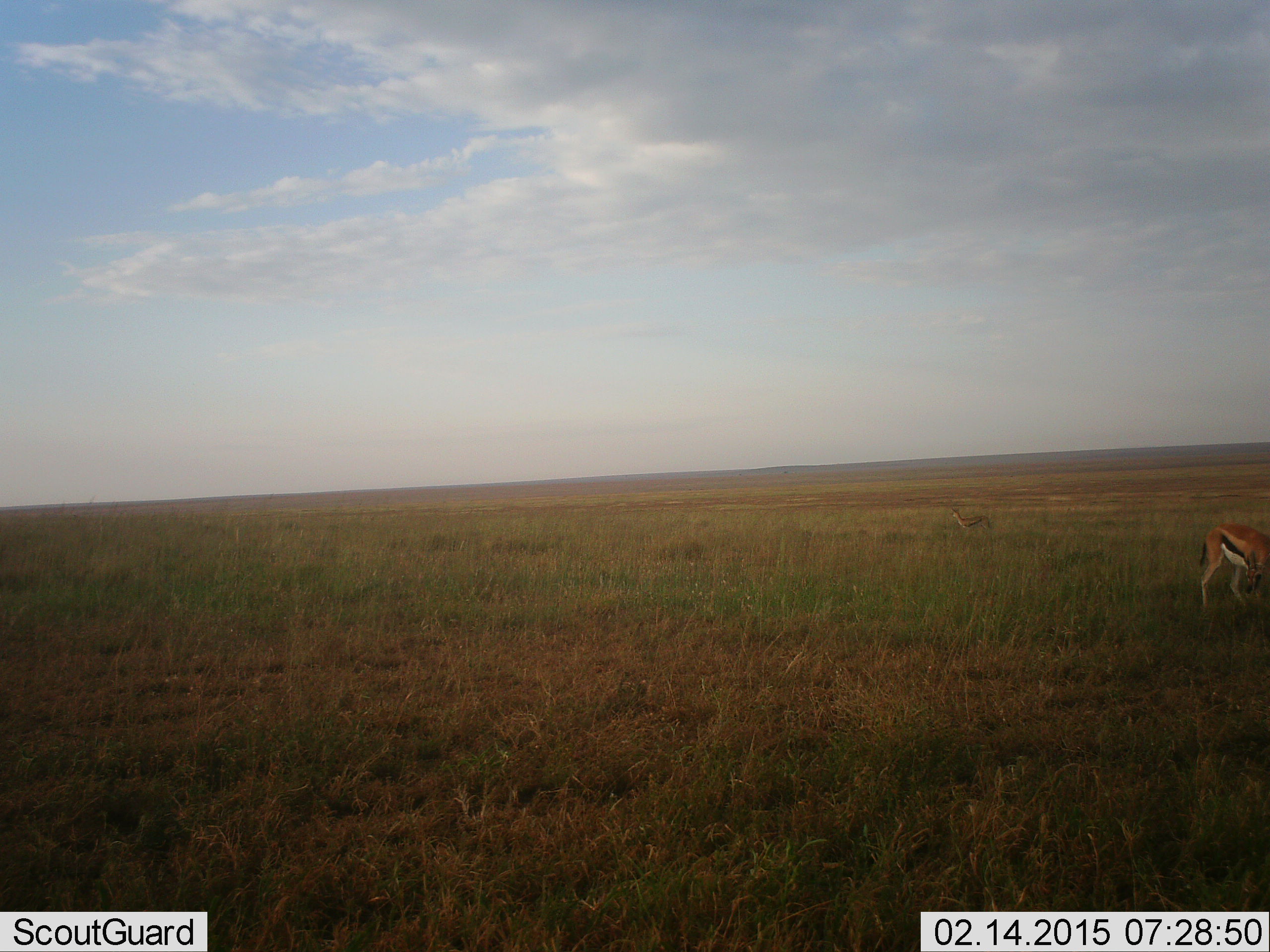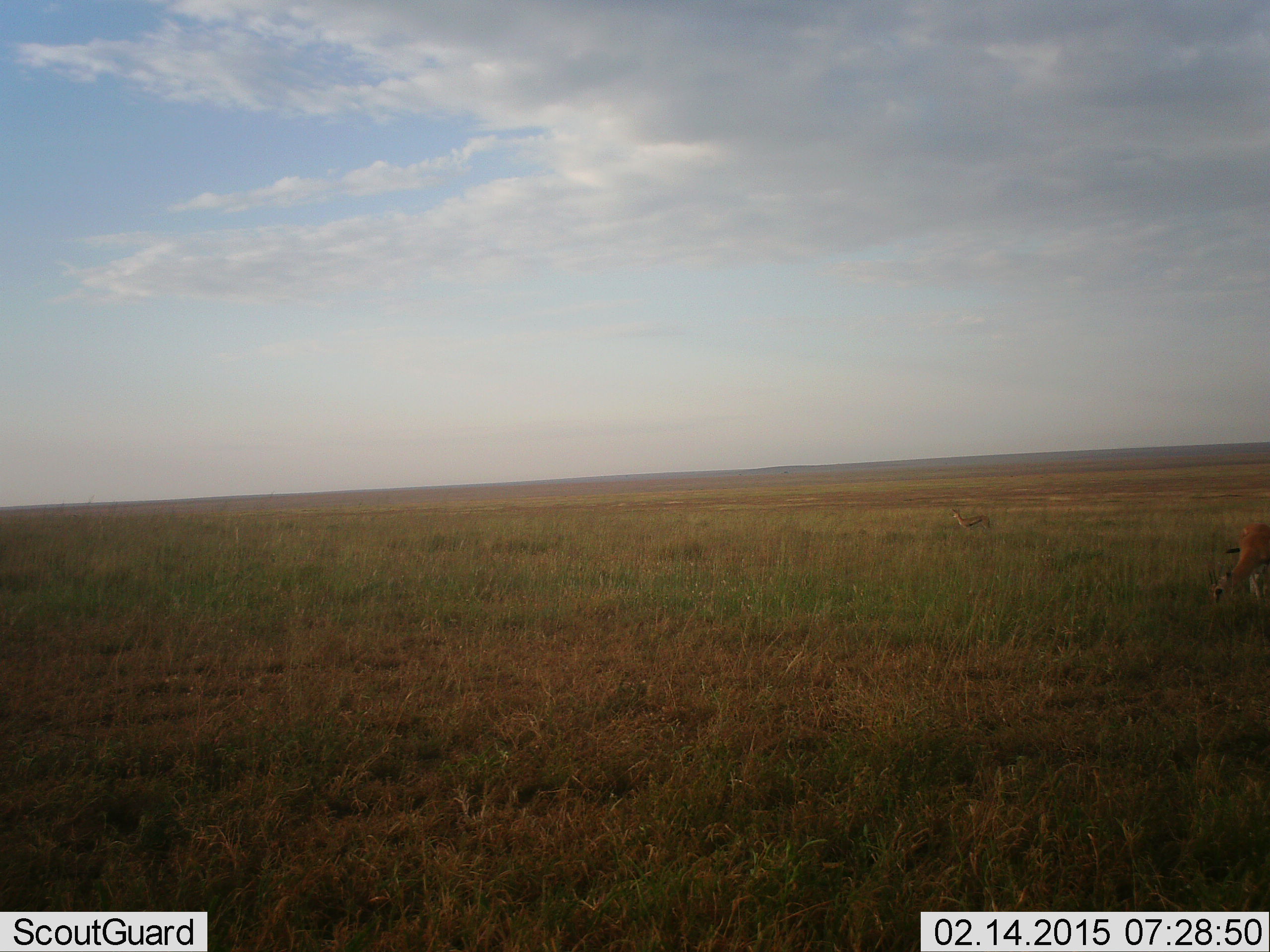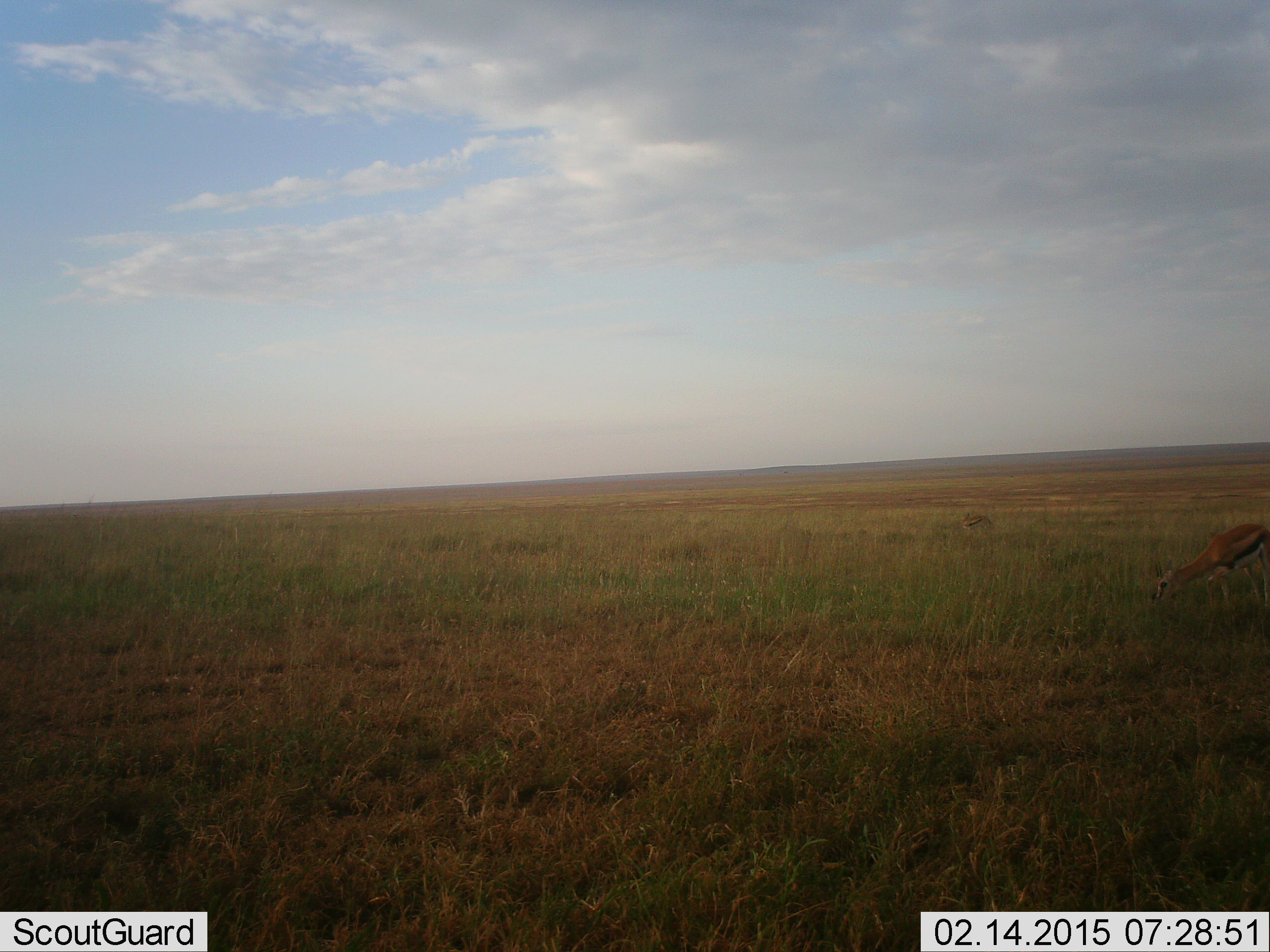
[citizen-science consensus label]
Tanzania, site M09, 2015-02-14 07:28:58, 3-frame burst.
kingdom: Animalia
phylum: Chordata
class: Mammalia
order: Artiodactyla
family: Bovidae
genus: Eudorcas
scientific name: Eudorcas thomsonii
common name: thomson's gazelle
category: gazellethomsons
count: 2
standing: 60%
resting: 0%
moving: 60%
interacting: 0%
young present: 0%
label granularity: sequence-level